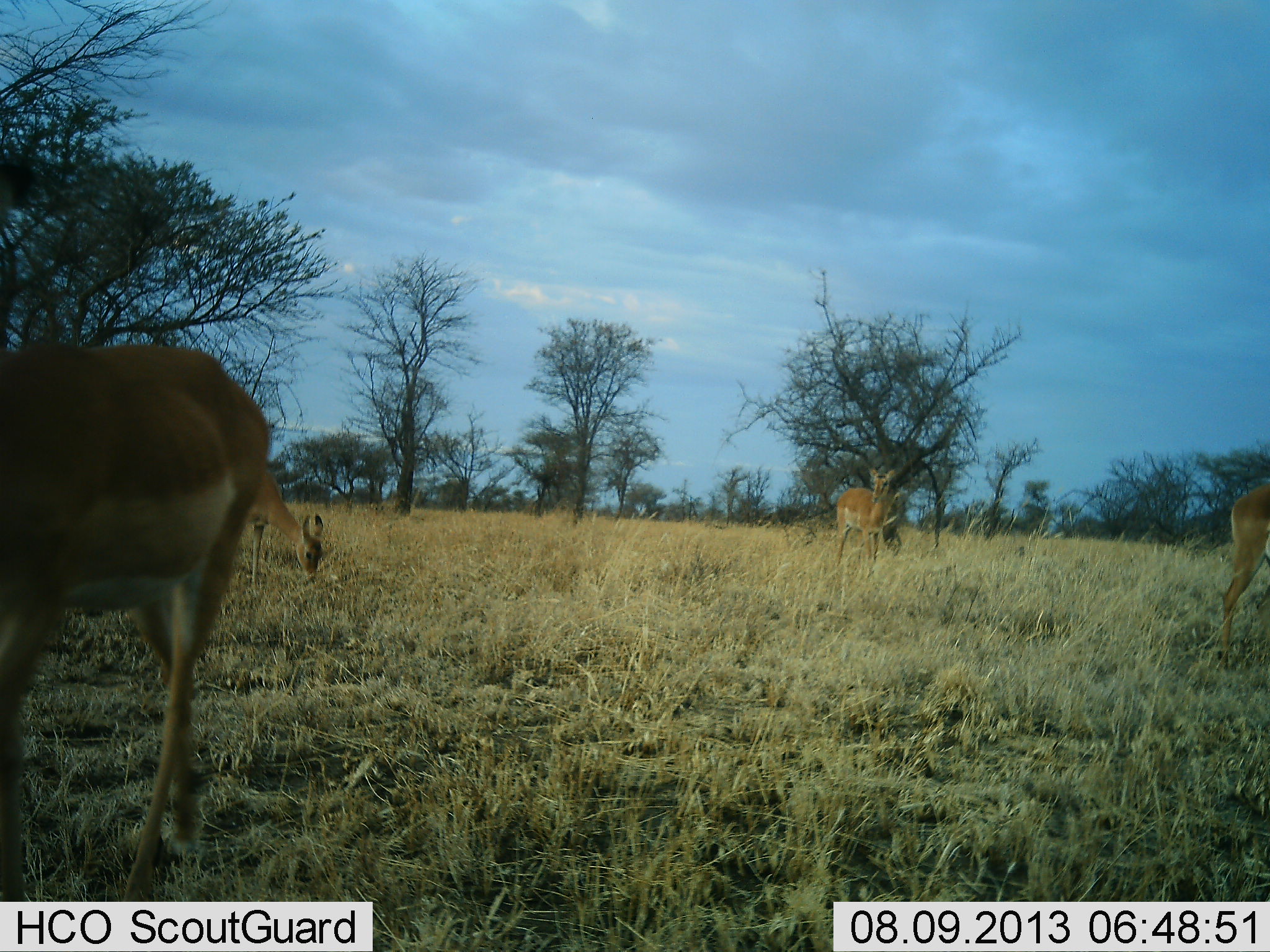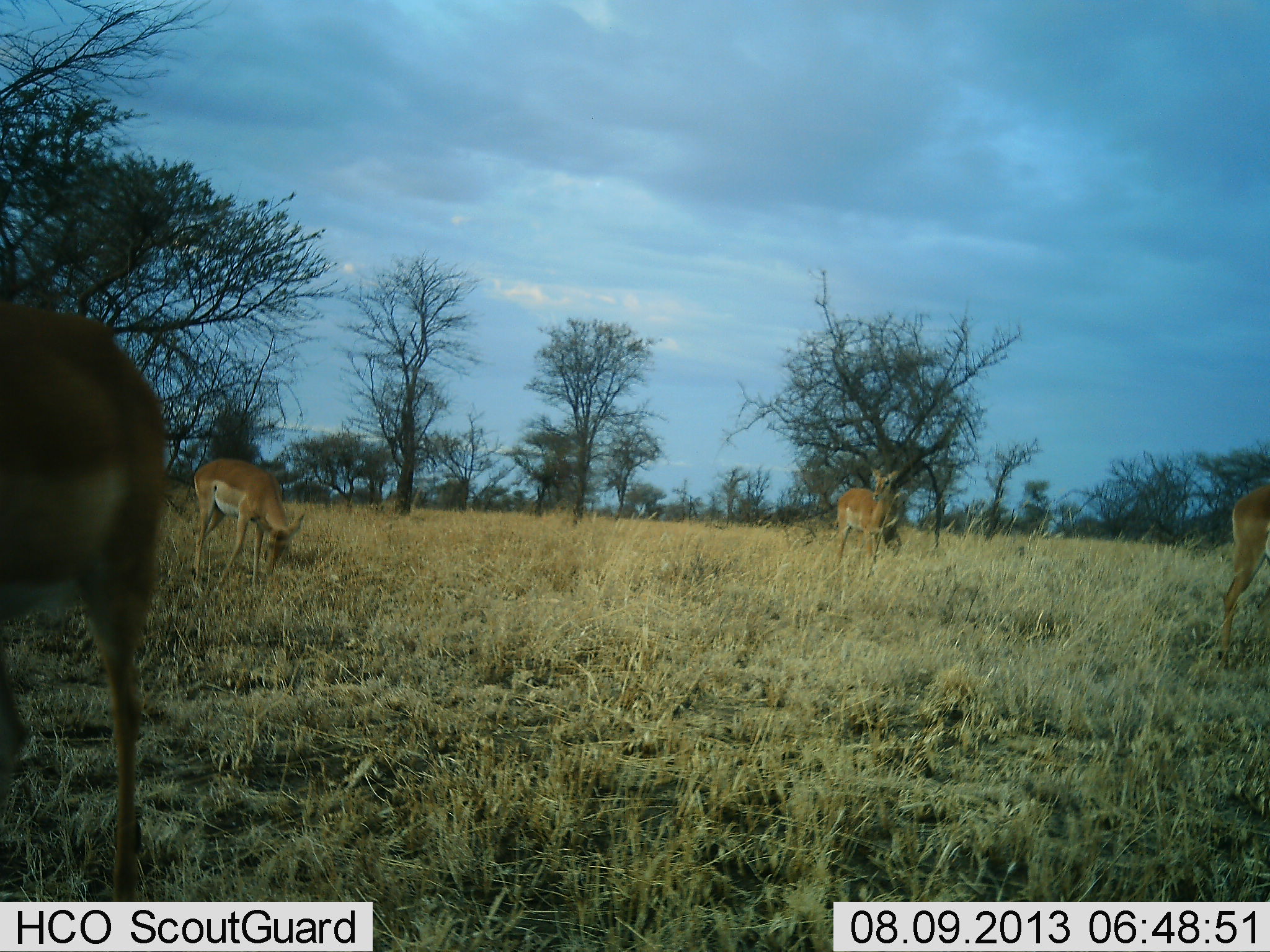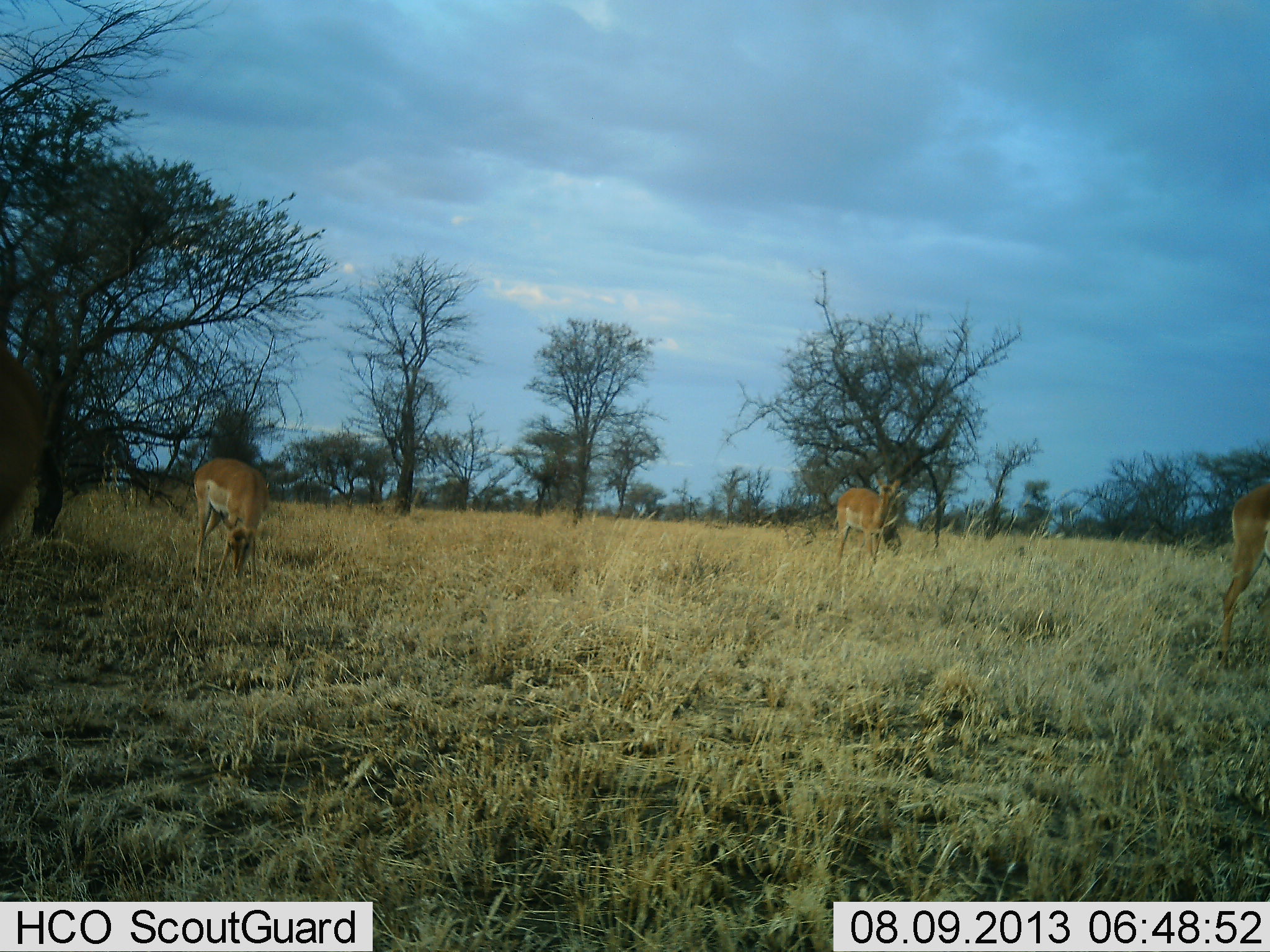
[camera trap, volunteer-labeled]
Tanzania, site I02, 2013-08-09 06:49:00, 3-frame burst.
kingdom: Animalia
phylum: Chordata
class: Mammalia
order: Artiodactyla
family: Bovidae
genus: Aepyceros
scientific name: Aepyceros melampus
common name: impala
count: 4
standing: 80%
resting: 0%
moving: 30%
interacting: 0%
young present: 0%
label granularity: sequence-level